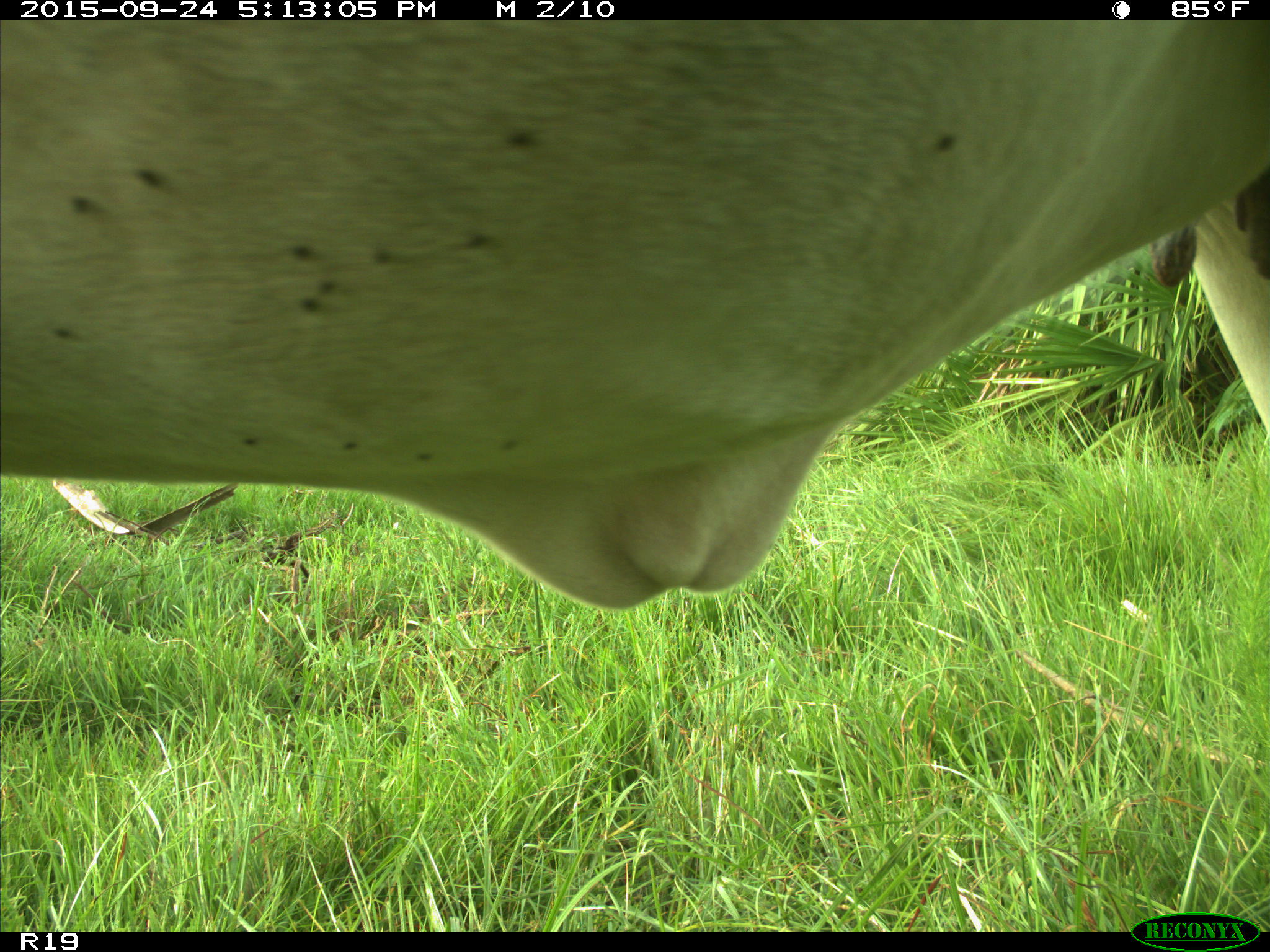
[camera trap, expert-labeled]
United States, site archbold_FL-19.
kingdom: Animalia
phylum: Chordata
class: Mammalia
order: Artiodactyla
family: Bovidae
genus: Bos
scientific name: Bos taurus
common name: domestic cow